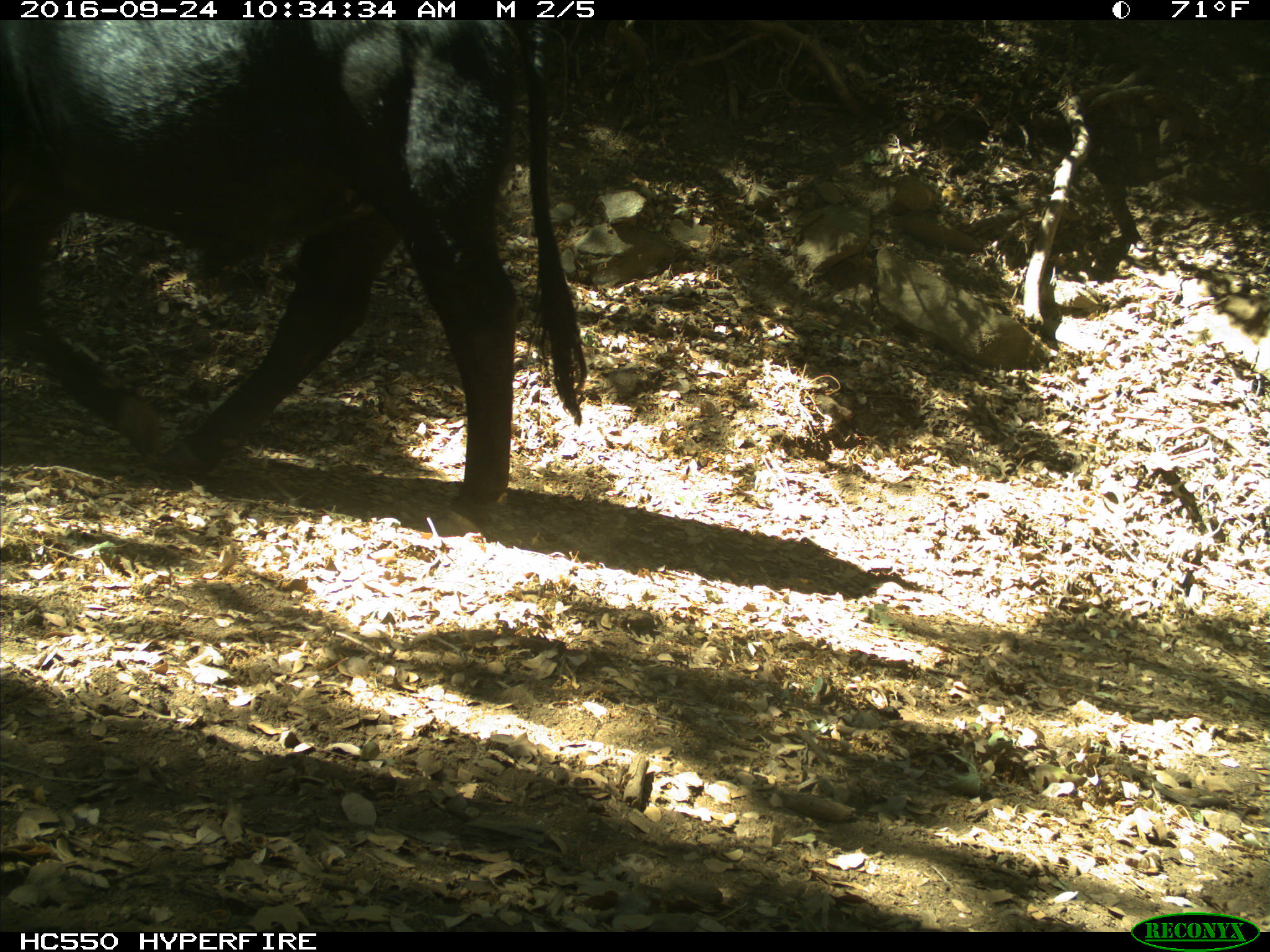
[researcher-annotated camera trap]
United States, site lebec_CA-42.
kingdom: Animalia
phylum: Chordata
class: Mammalia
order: Artiodactyla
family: Bovidae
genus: Bos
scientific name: Bos taurus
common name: domestic cow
Bos taurus (domestic cow).